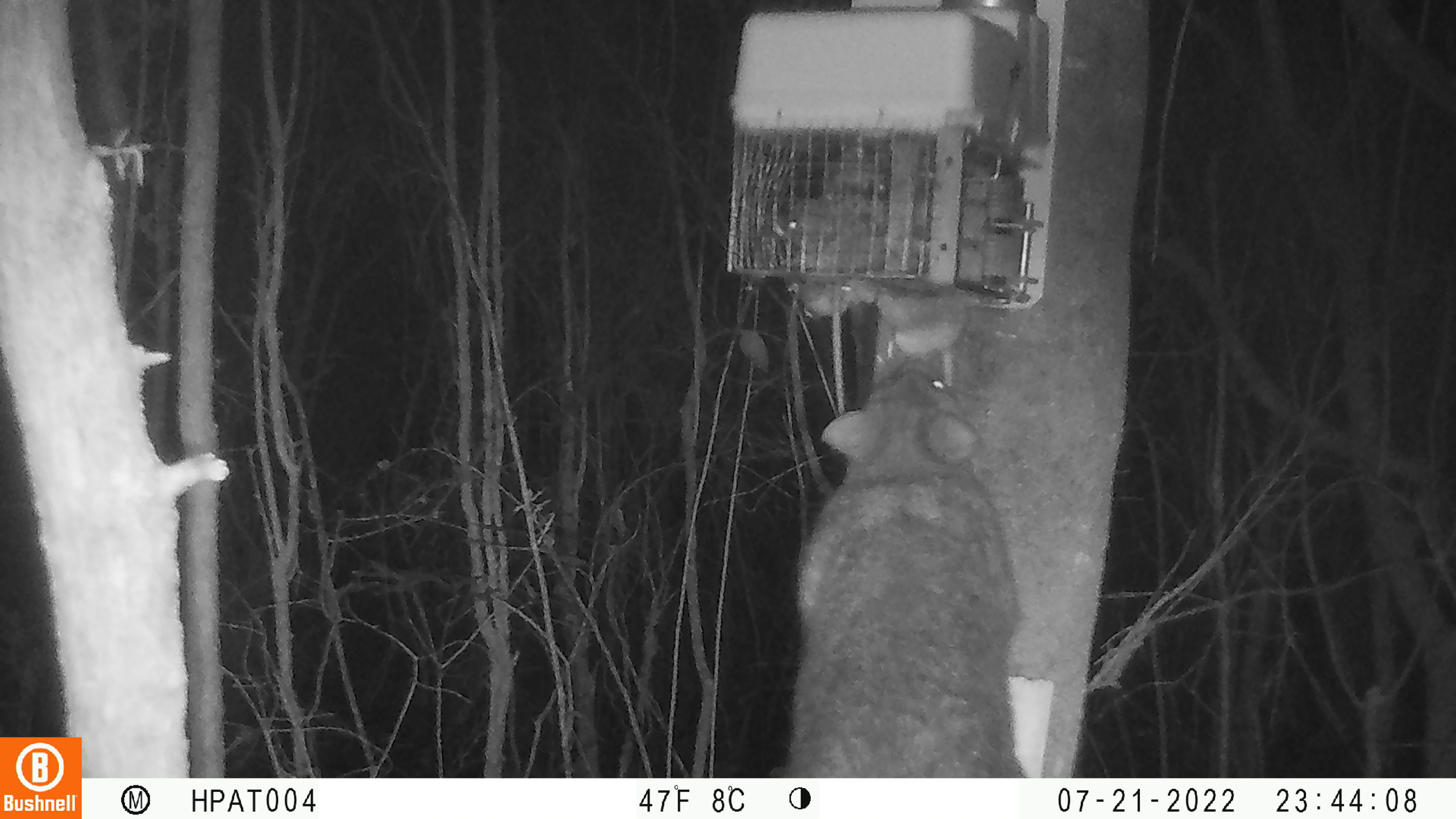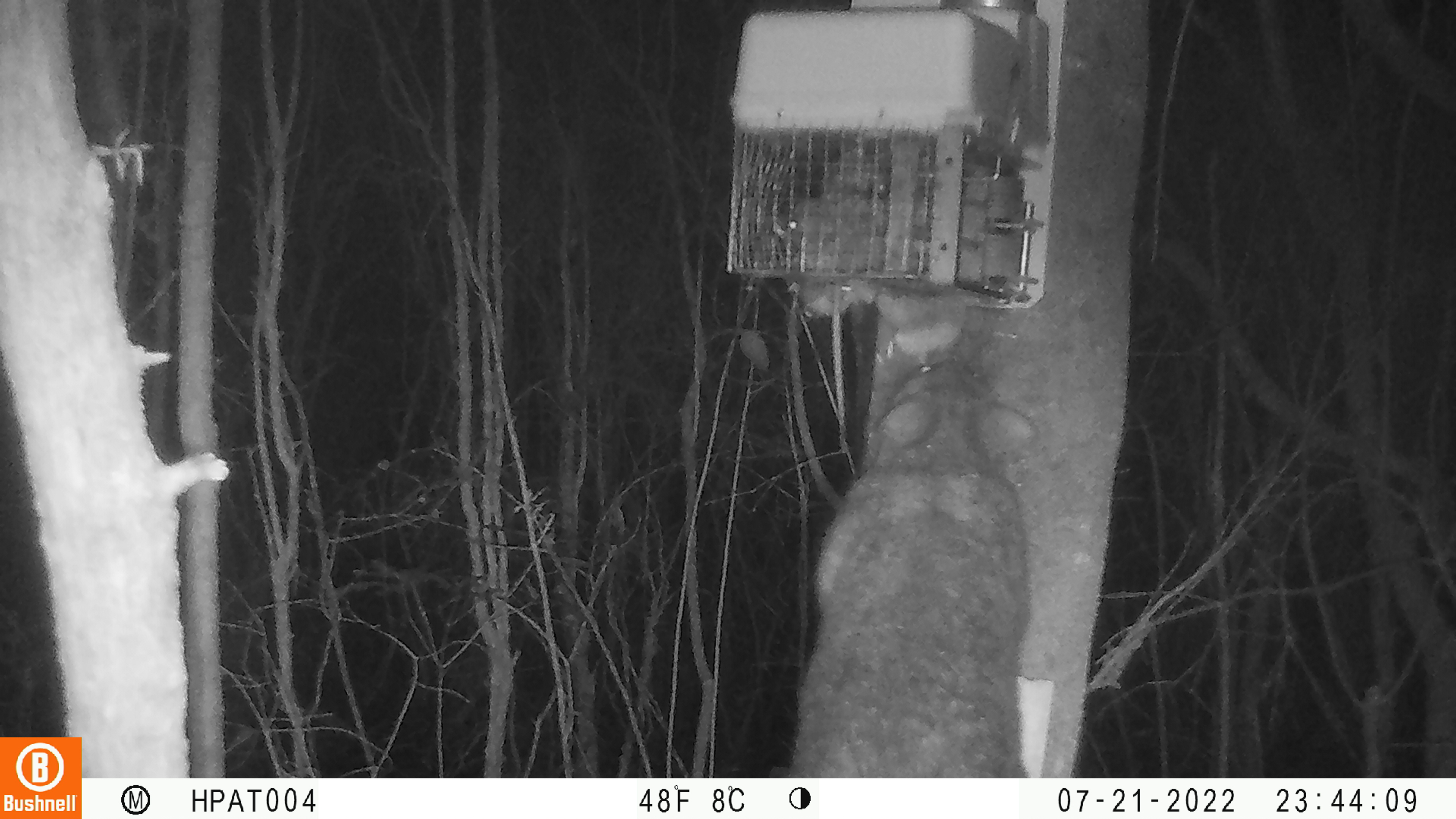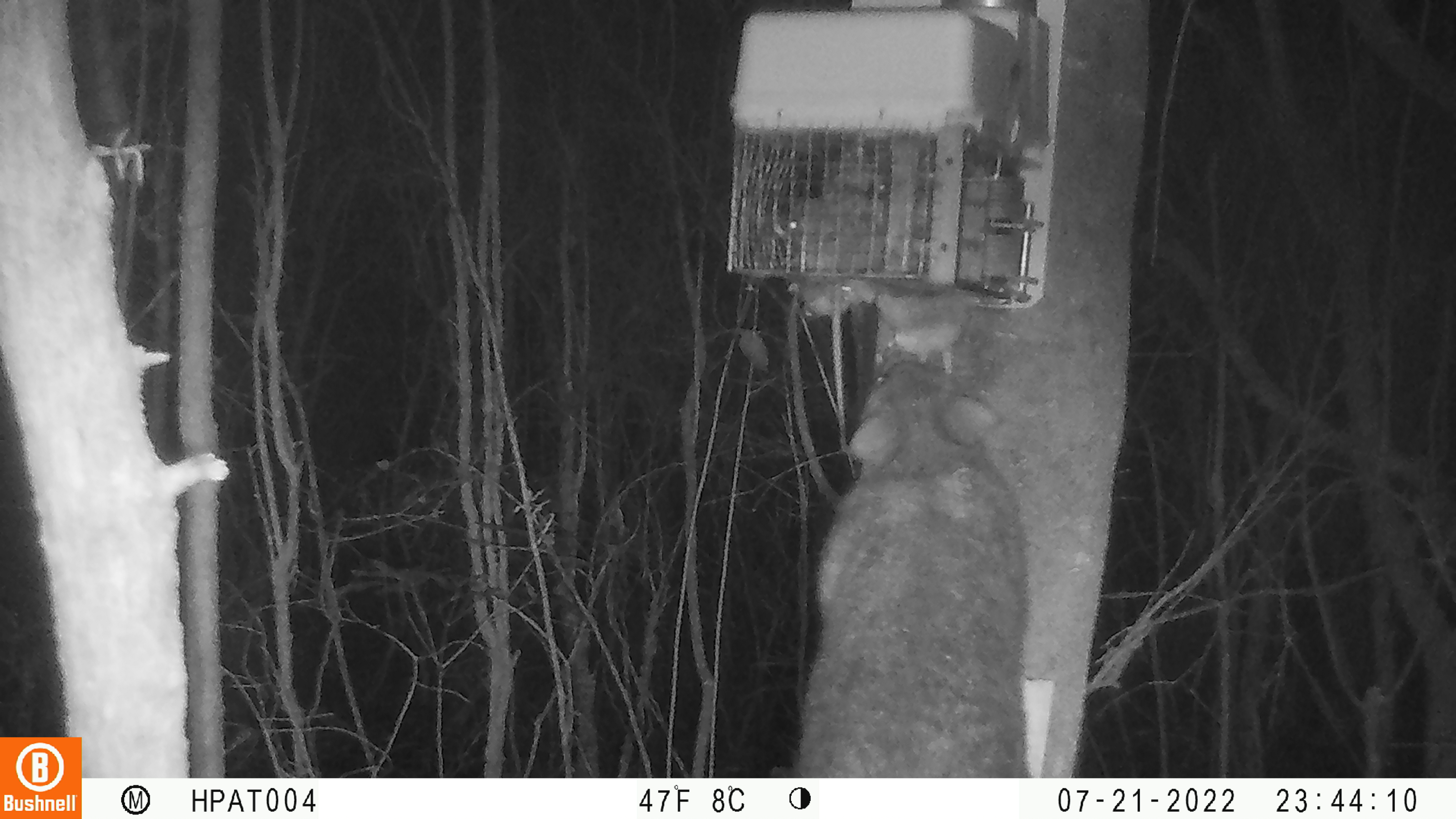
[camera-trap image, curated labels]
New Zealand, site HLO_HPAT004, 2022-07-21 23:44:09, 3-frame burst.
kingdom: Animalia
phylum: Chordata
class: Mammalia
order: Diprotodontia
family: Phalangeridae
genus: Trichosurus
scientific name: Trichosurus vulpecula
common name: common brushtail possum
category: possum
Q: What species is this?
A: Possum (common brushtail possum) (Trichosurus vulpecula).